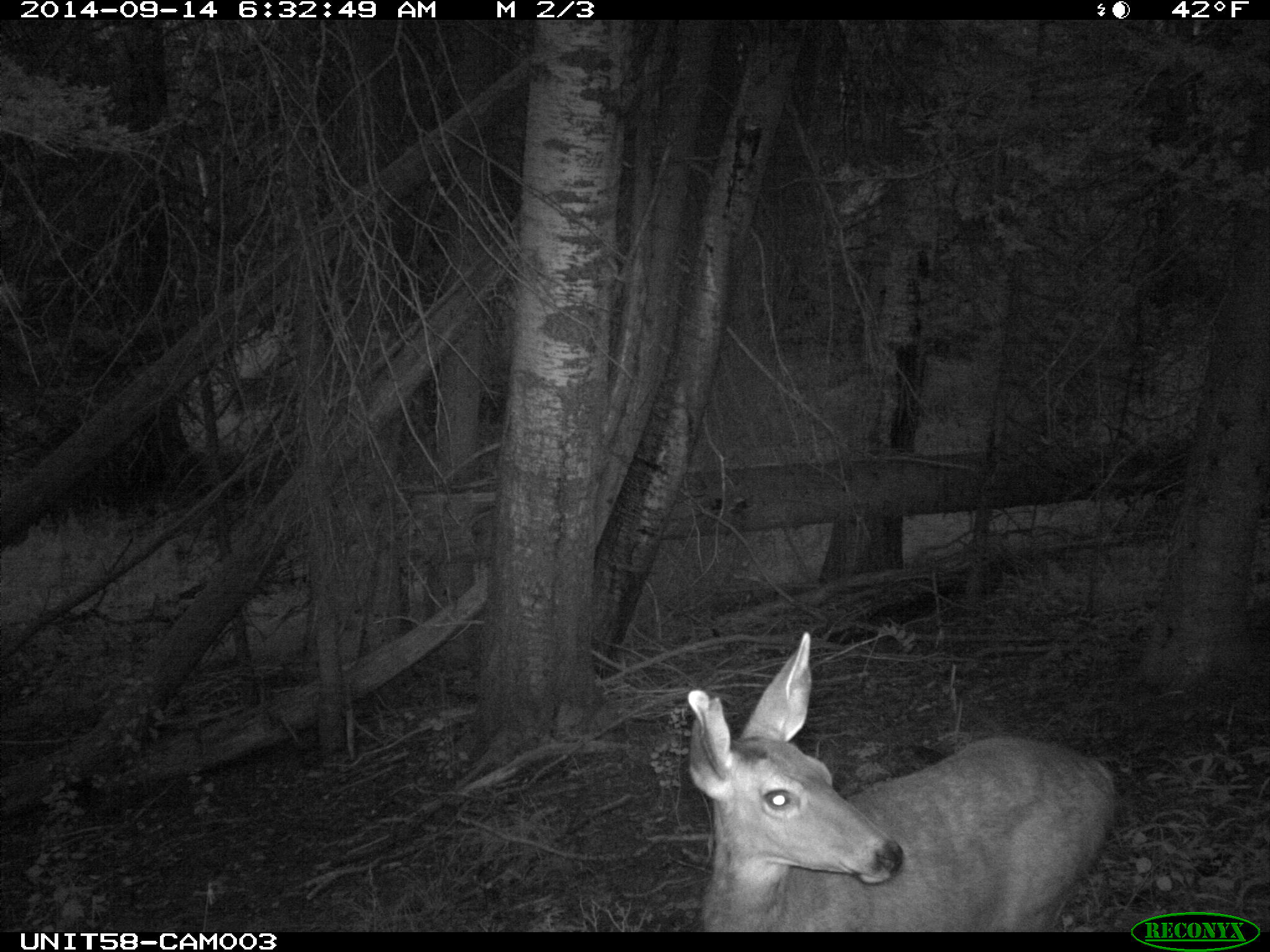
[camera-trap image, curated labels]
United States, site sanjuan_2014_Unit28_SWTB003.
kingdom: Animalia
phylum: Chordata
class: Mammalia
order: Artiodactyla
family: Cervidae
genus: Odocoileus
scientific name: Odocoileus hemionus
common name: mule deer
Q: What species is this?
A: Odocoileus hemionus (mule deer).